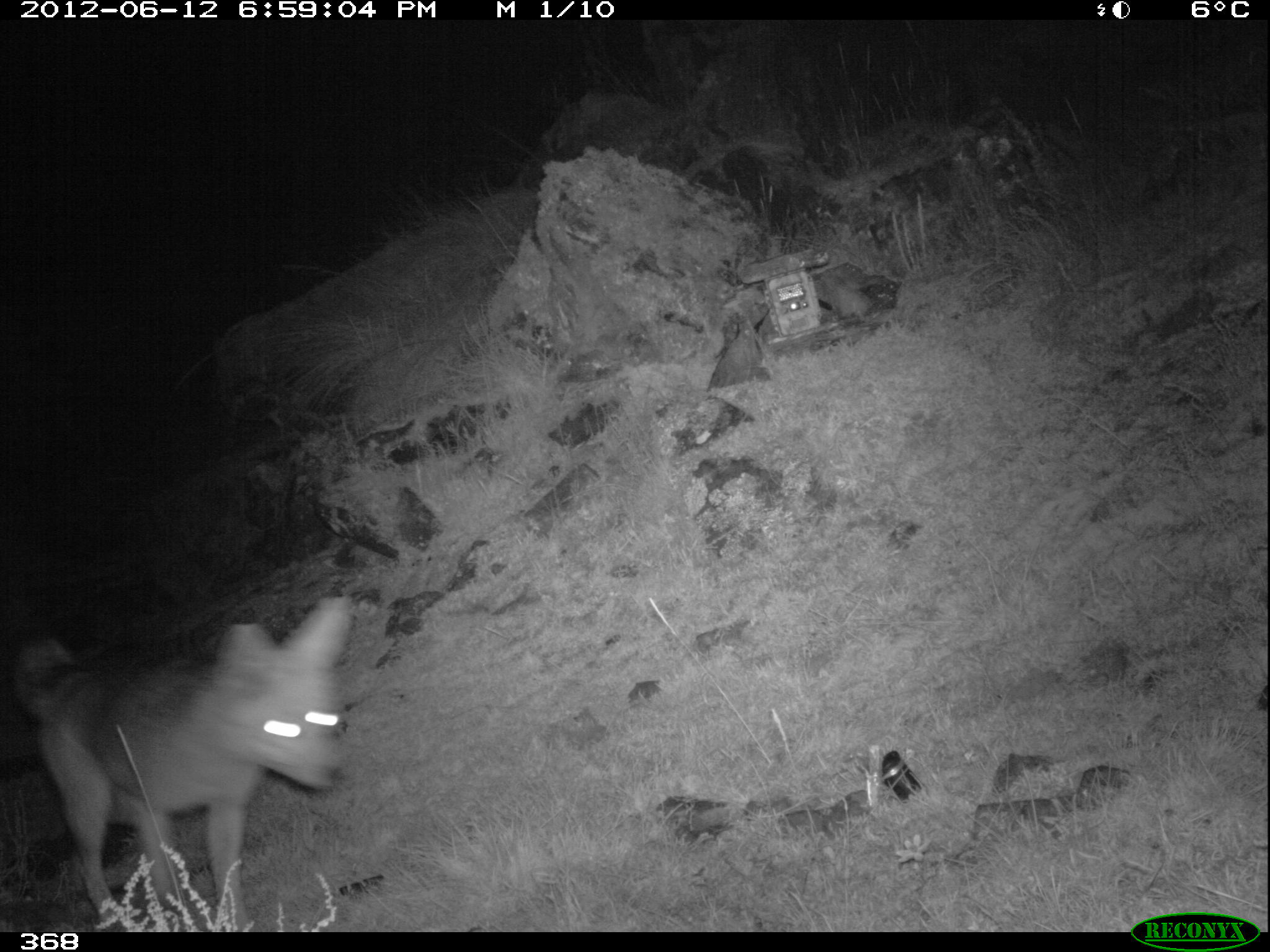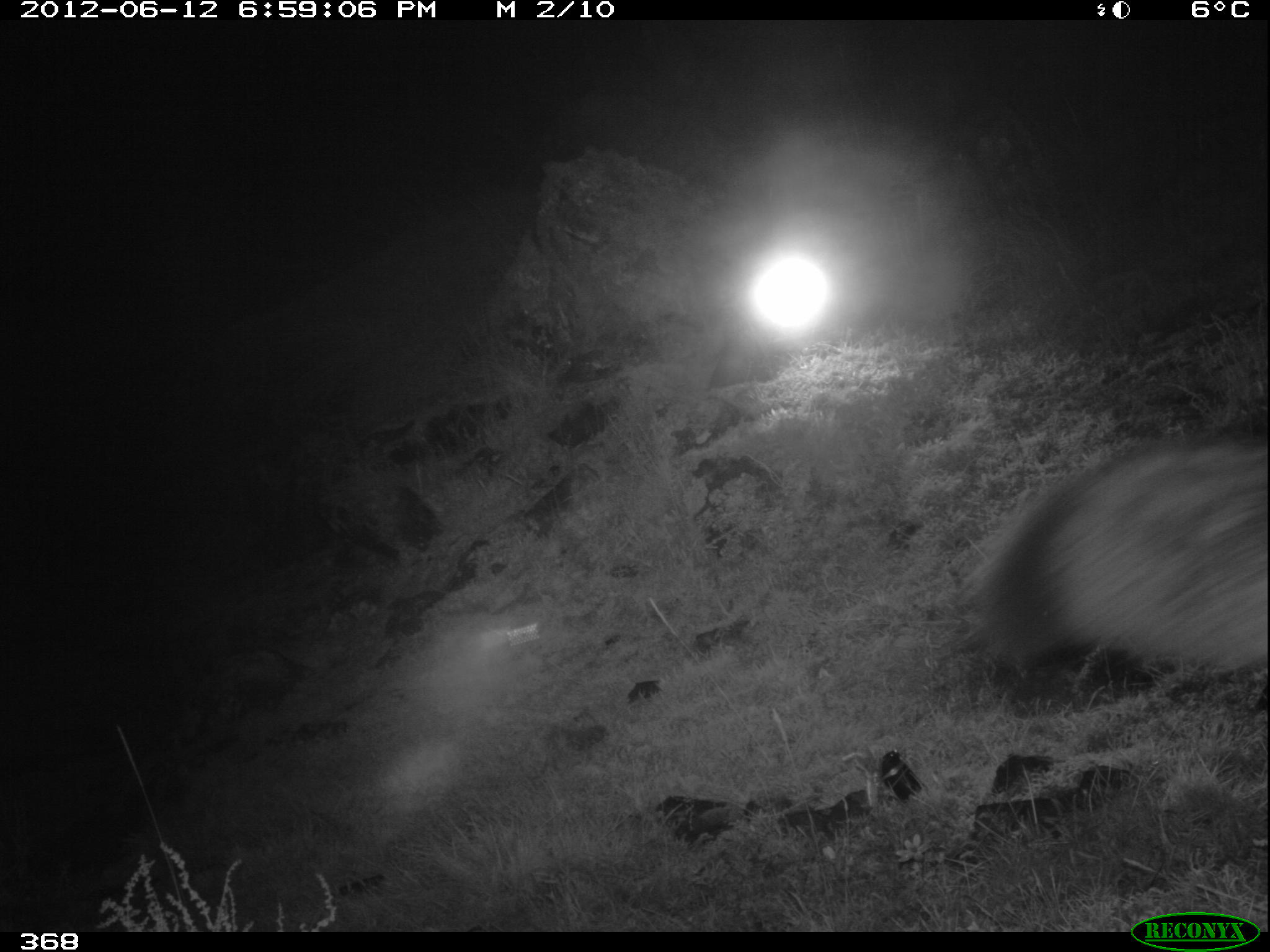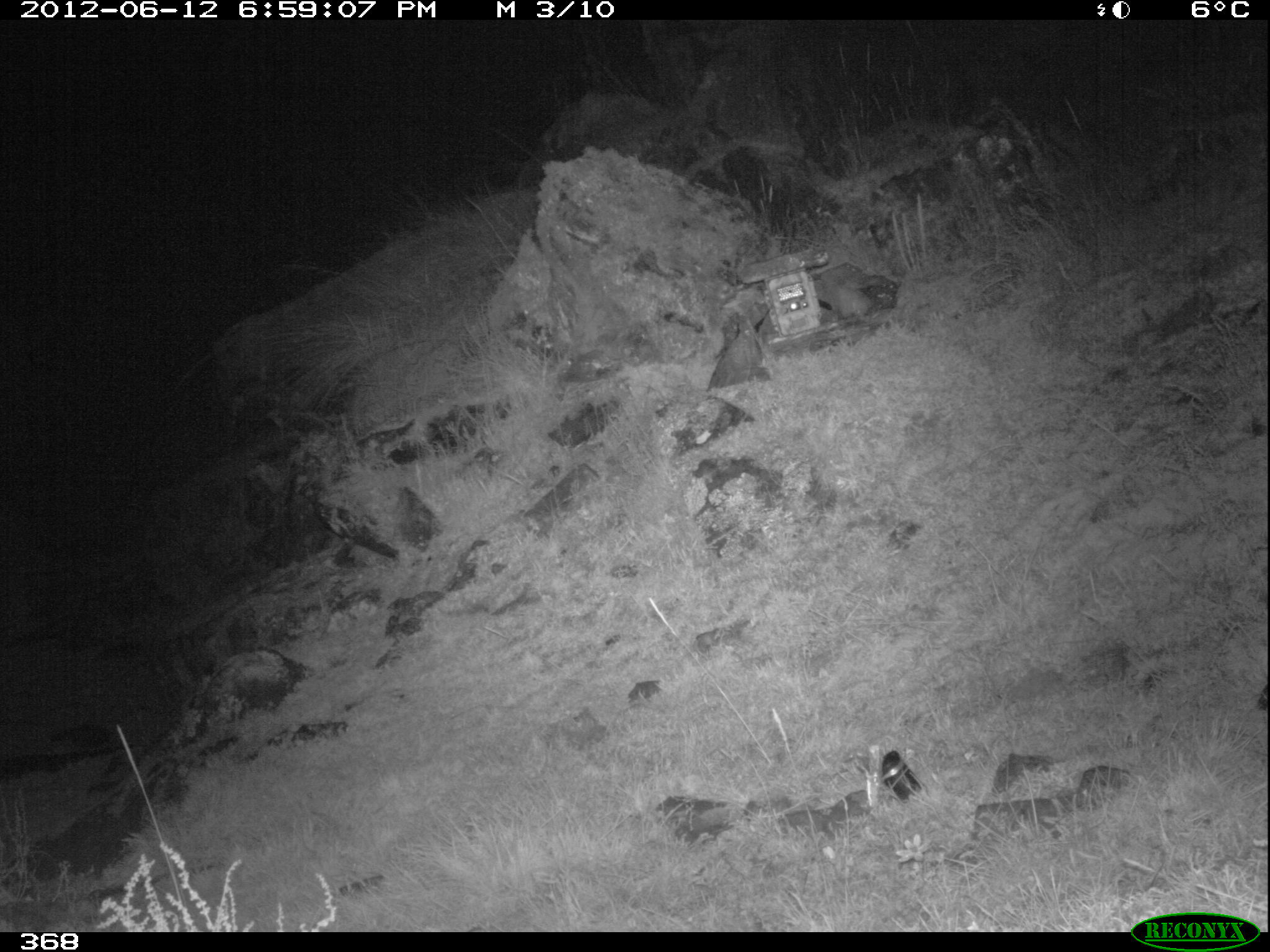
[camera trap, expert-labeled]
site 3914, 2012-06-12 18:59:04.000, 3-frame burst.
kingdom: Animalia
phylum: Chordata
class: Mammalia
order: Carnivora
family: Canidae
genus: Lycalopex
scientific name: Lycalopex culpaeus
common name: culpeo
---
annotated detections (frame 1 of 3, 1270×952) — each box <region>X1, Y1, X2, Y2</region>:
lycalopex culpaeus: <region>10, 594, 353, 932</region>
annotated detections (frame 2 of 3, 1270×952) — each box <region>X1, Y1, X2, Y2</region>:
lycalopex culpaeus: <region>965, 427, 1267, 671</region>